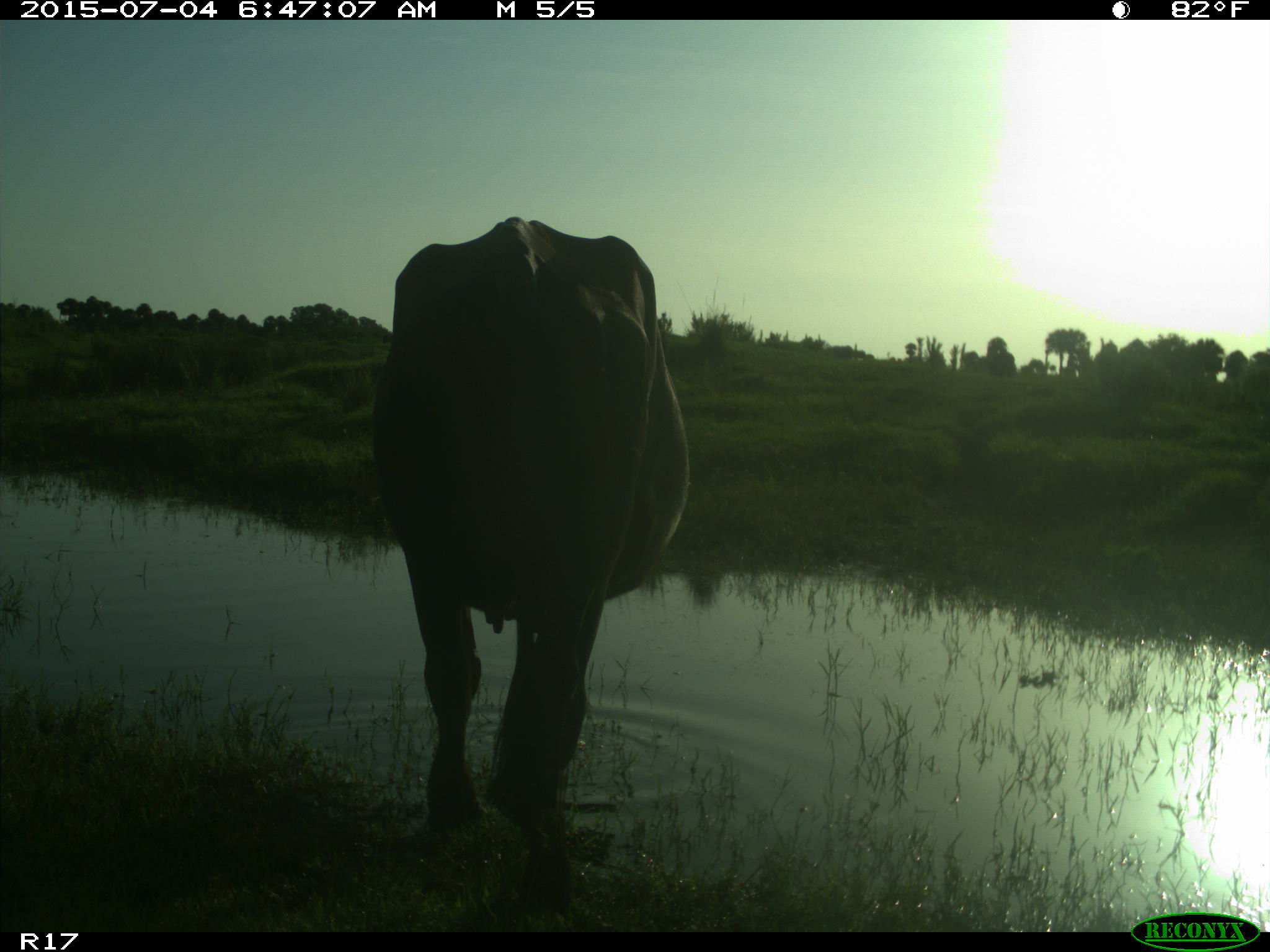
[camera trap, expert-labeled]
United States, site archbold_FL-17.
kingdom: Animalia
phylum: Chordata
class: Mammalia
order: Artiodactyla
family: Bovidae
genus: Bos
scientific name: Bos taurus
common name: domestic cow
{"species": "Bos taurus (domestic cow)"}